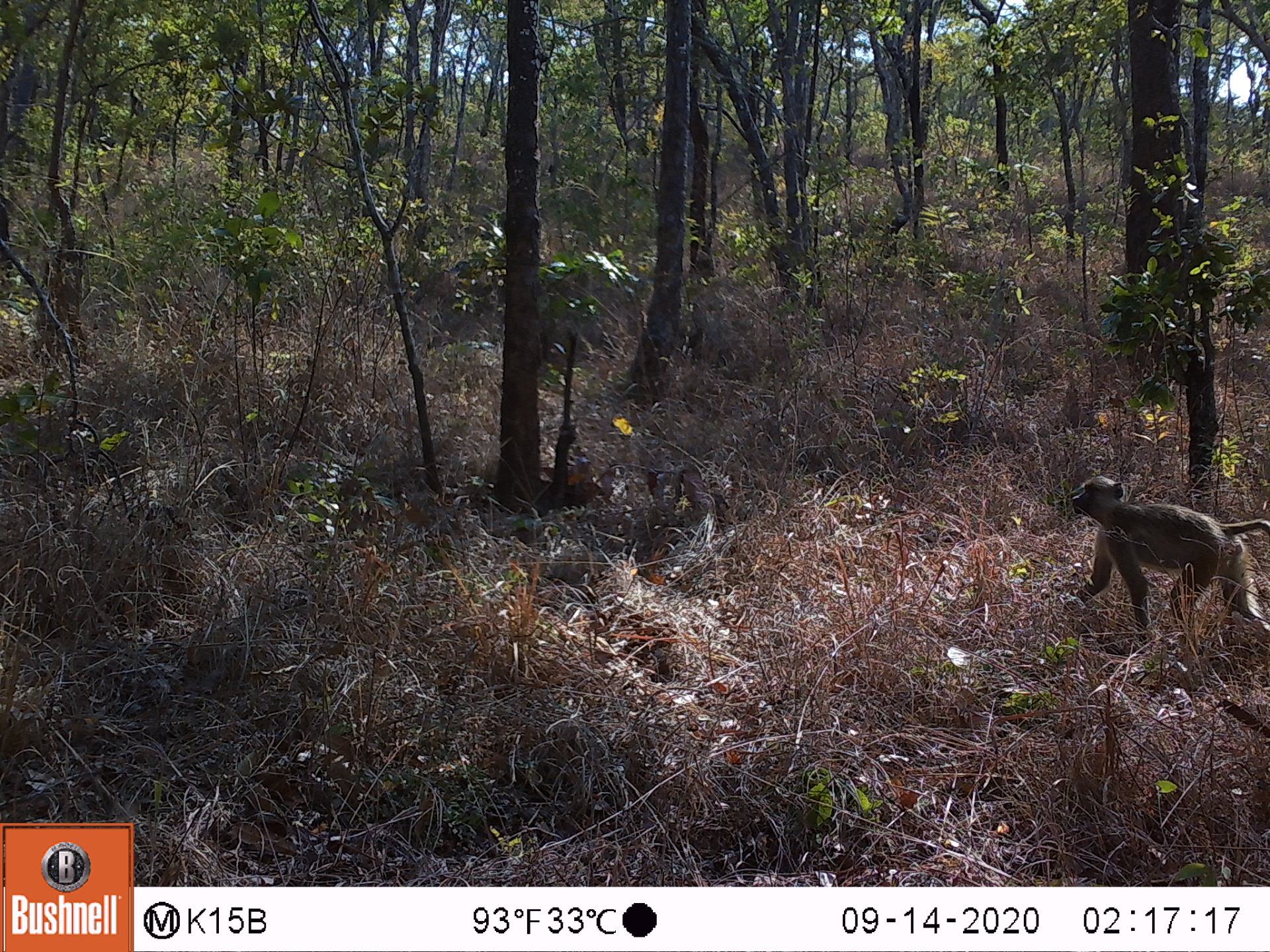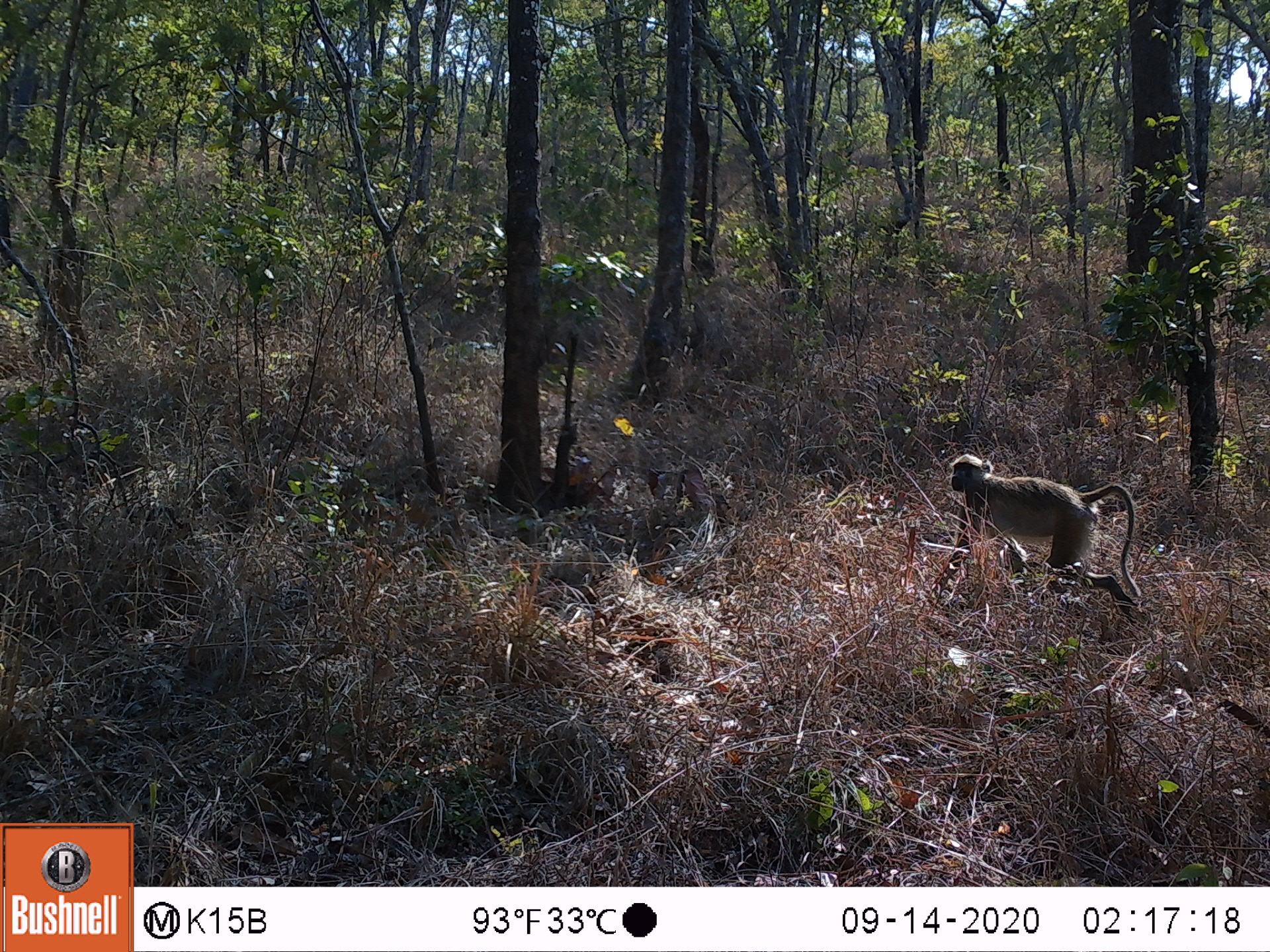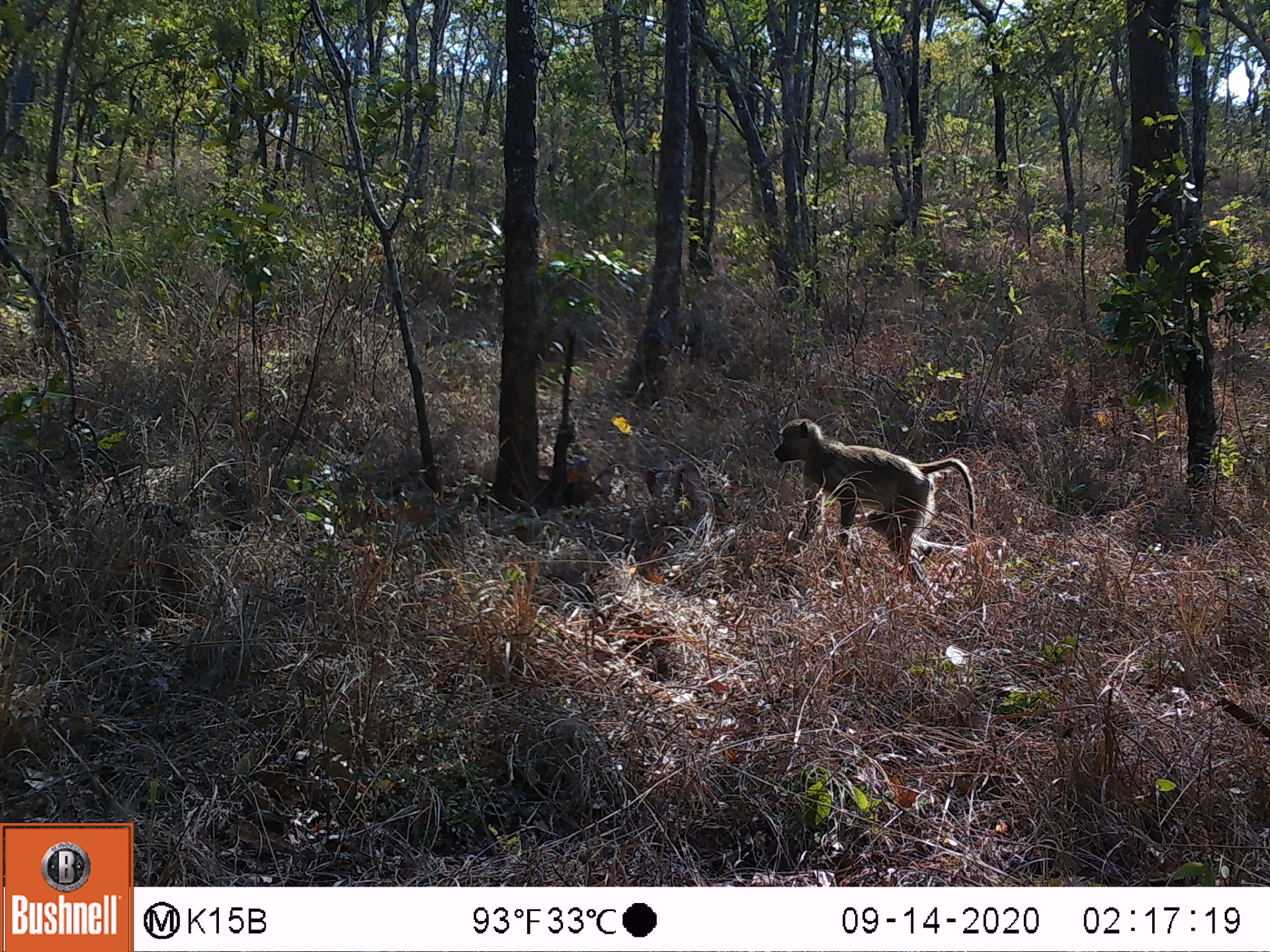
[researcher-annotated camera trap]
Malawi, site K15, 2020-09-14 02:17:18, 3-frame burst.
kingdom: Animalia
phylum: Chordata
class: Mammalia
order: Primates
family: Cercopithecidae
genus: Papio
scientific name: Papio cynocephalus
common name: yellow baboon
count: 1